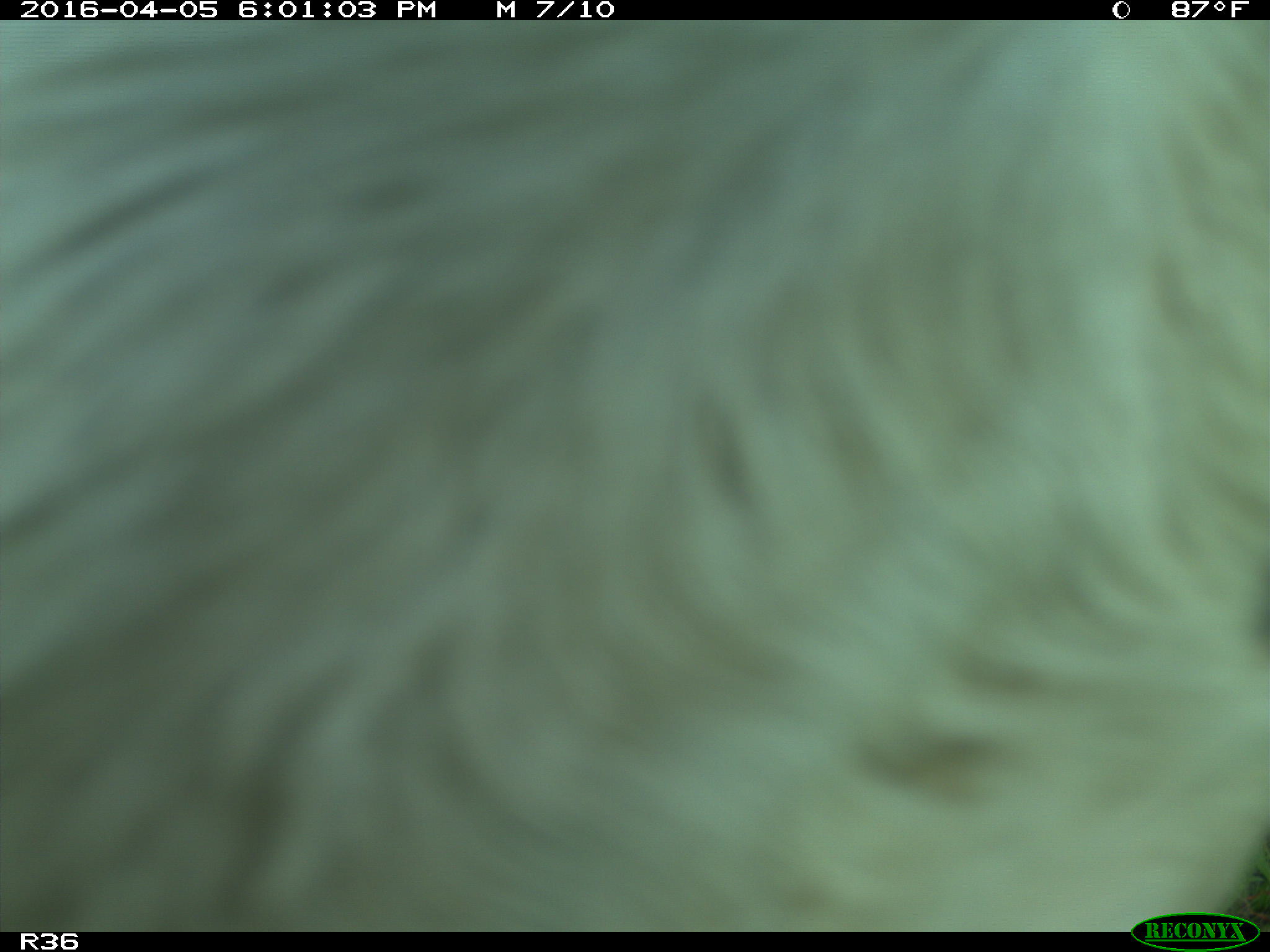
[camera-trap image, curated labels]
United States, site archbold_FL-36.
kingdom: Animalia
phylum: Chordata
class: Mammalia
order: Artiodactyla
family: Bovidae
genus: Bos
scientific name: Bos taurus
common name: domestic cow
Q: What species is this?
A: Bos taurus (domestic cow).